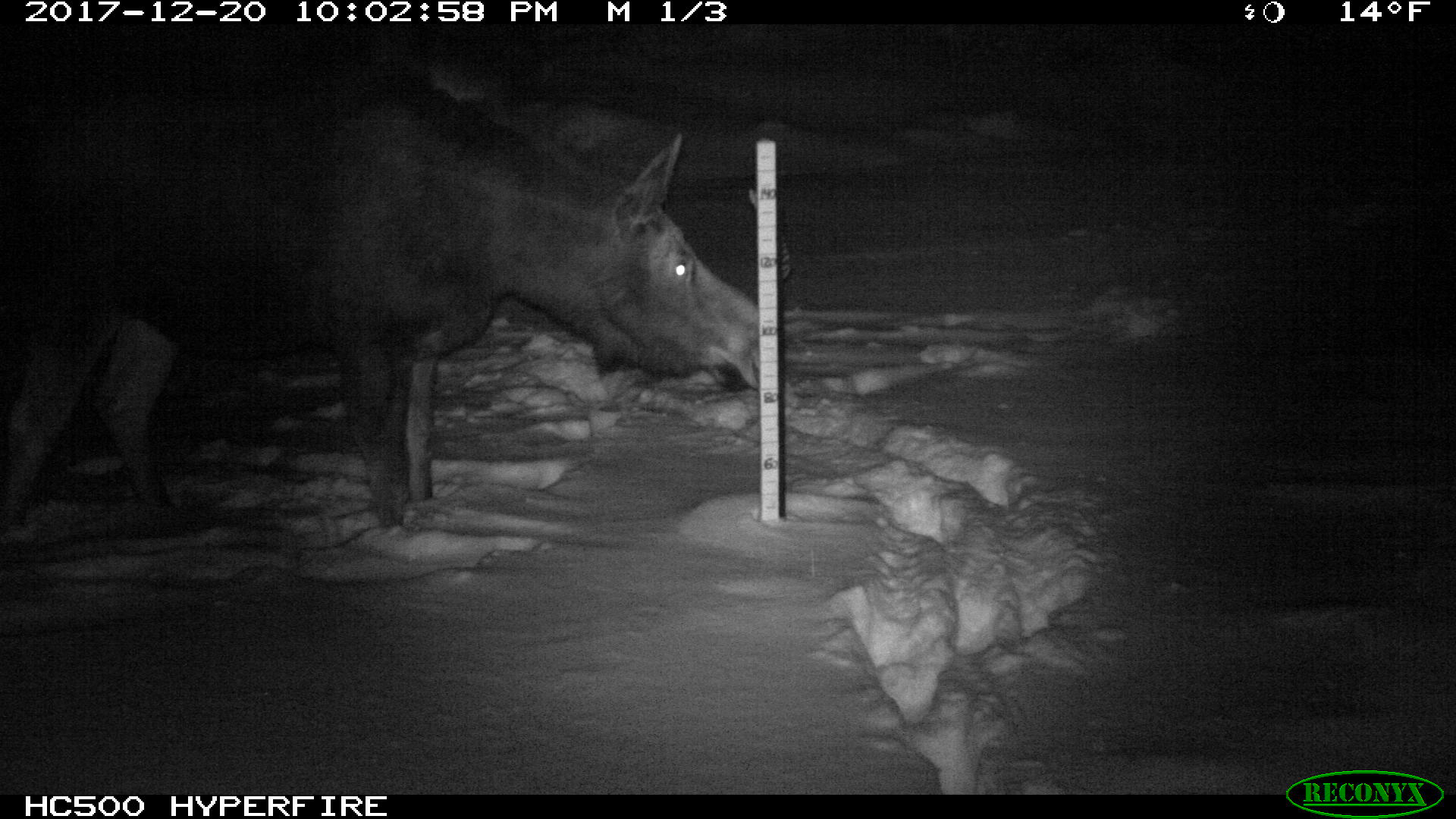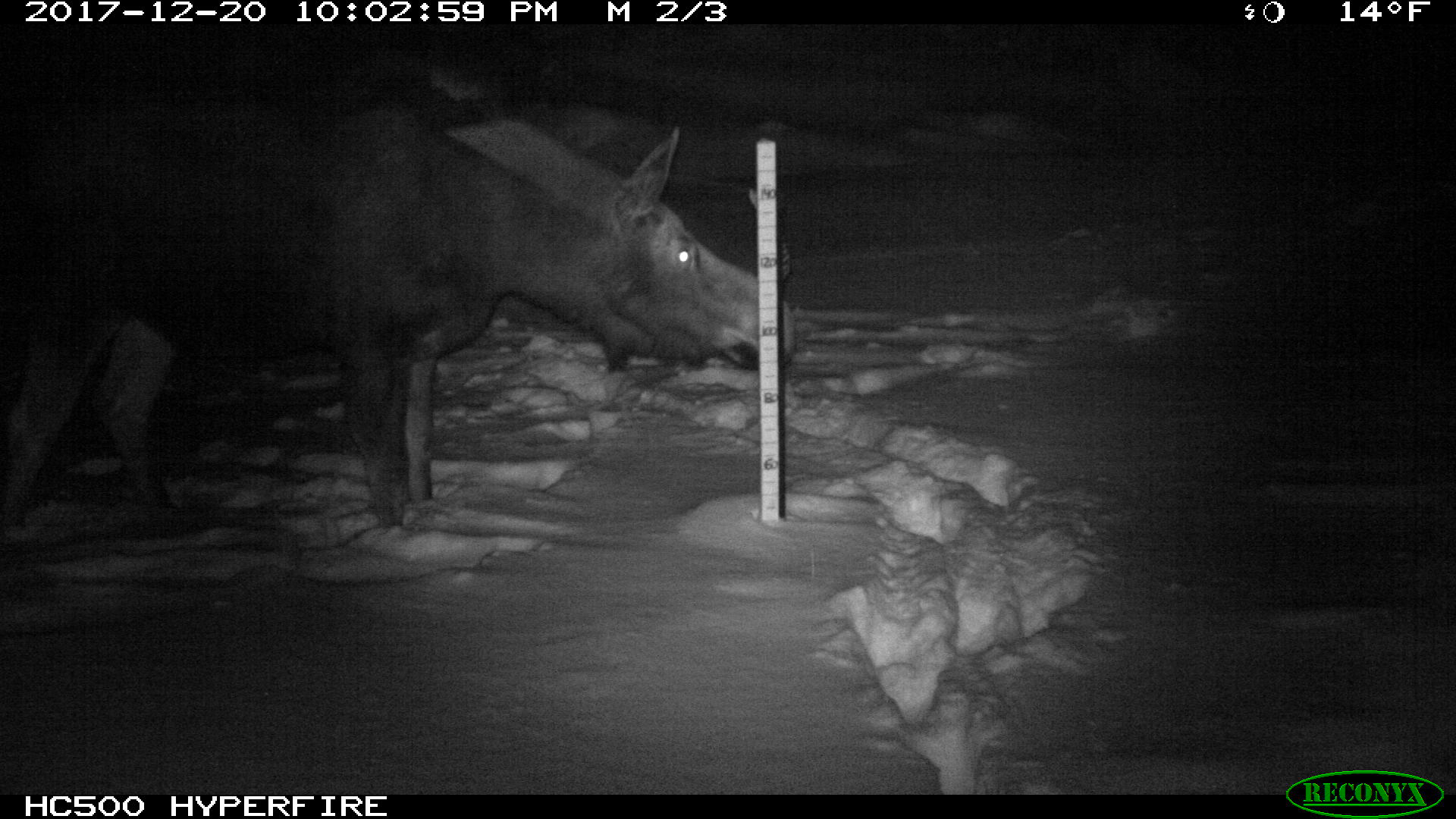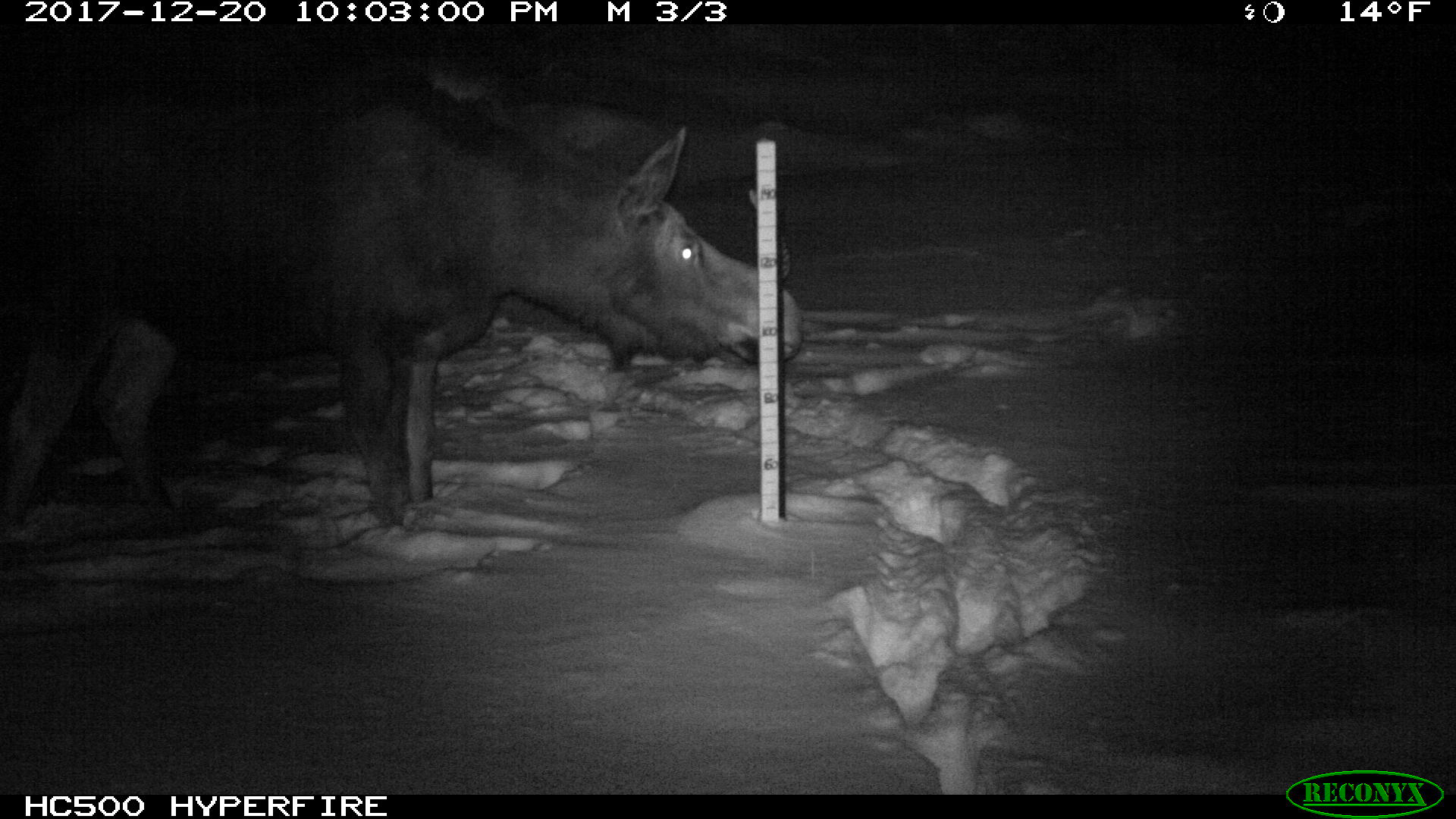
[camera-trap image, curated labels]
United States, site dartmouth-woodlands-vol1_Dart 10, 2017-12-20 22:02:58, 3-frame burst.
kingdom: Animalia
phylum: Chordata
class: Mammalia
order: Artiodactyla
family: Cervidae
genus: Alces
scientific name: Alces alces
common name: moose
Moose (Alces alces).